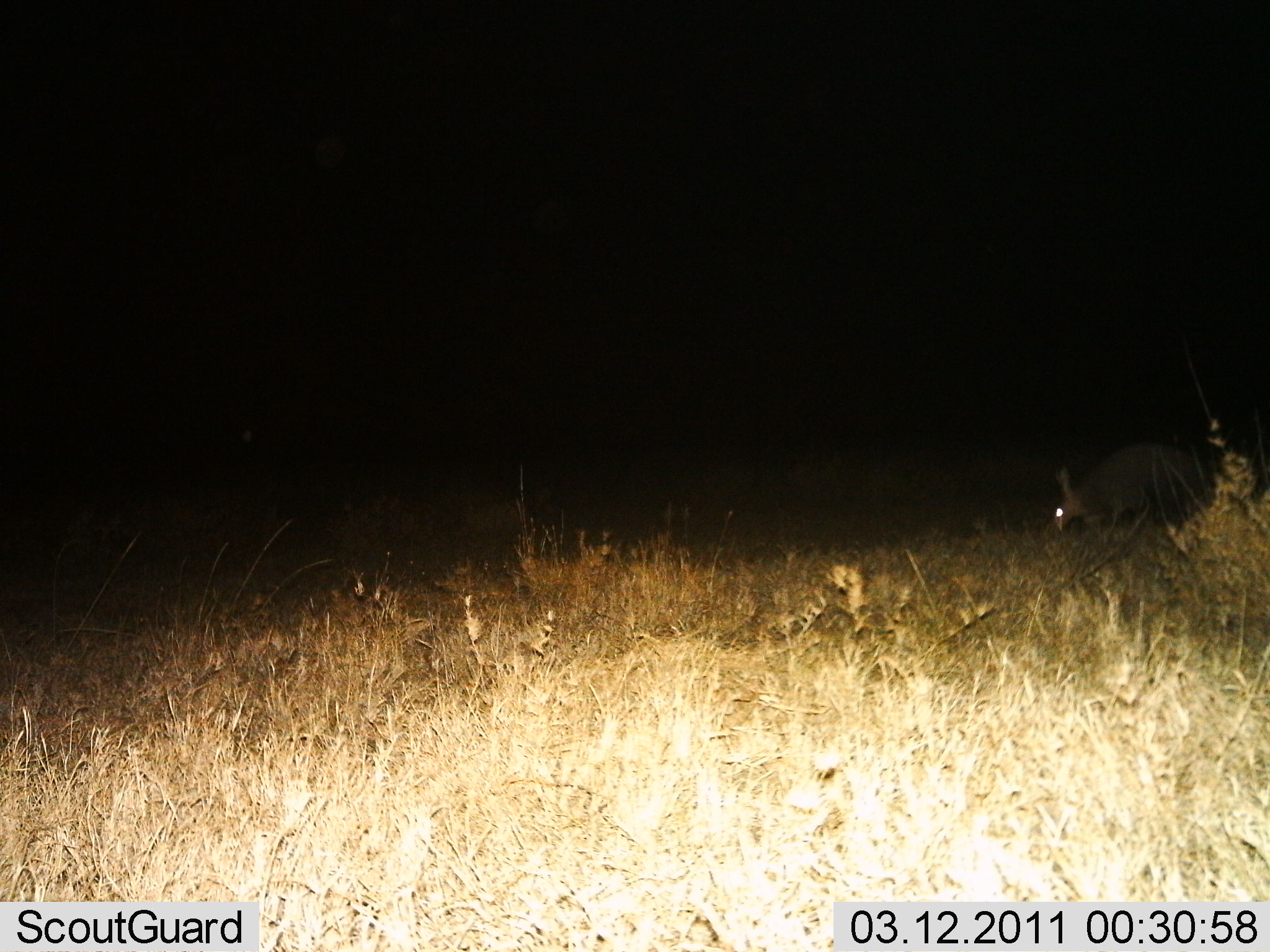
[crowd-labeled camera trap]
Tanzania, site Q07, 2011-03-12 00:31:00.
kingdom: Animalia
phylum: Chordata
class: Mammalia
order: Tubulidentata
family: Orycteropodidae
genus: Orycteropus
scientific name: Orycteropus afer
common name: aardvark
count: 1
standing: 20%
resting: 0%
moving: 50%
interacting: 0%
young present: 0%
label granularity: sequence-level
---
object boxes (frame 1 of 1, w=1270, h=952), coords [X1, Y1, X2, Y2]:
animal: [1048, 437, 1202, 538]